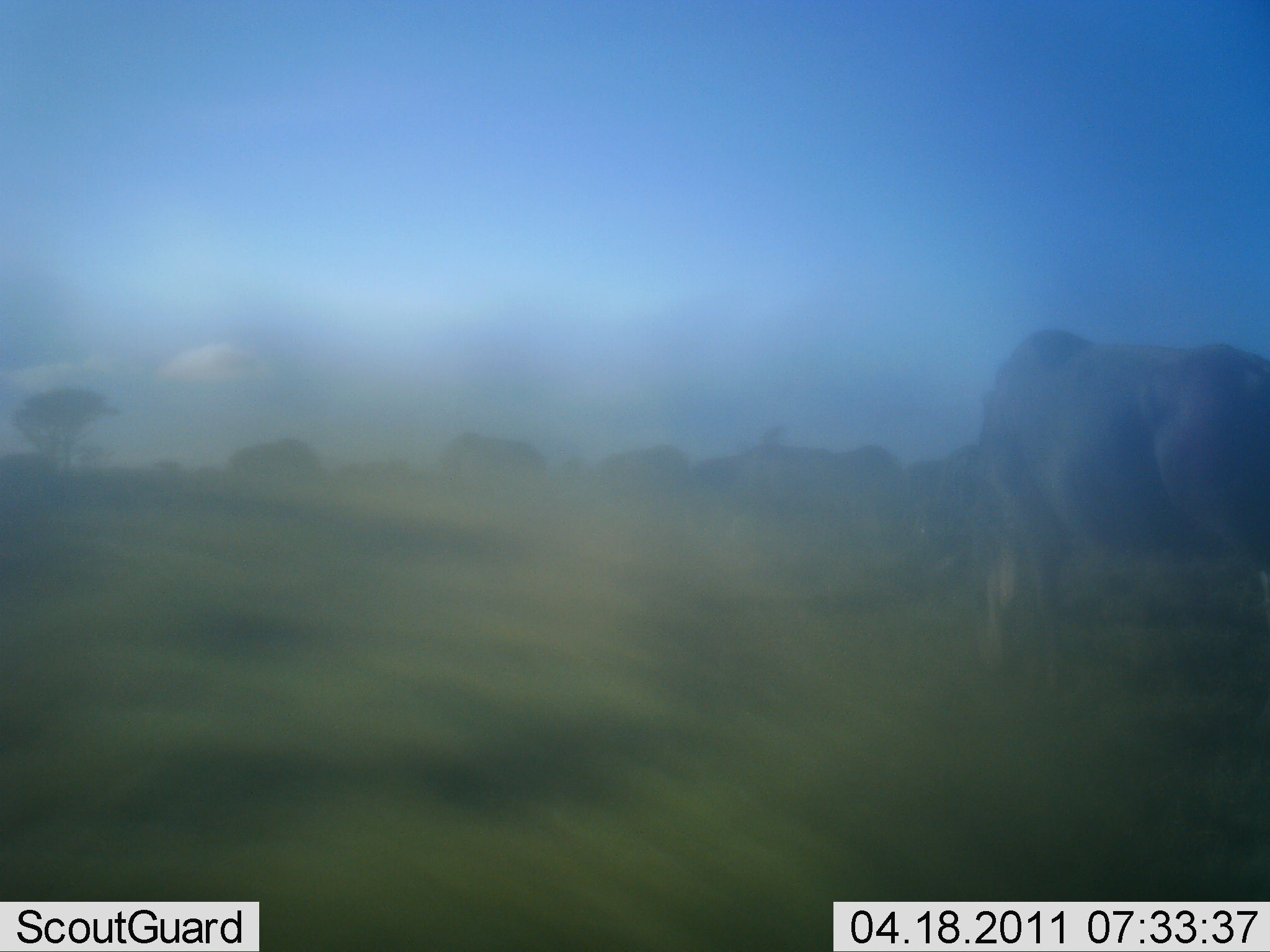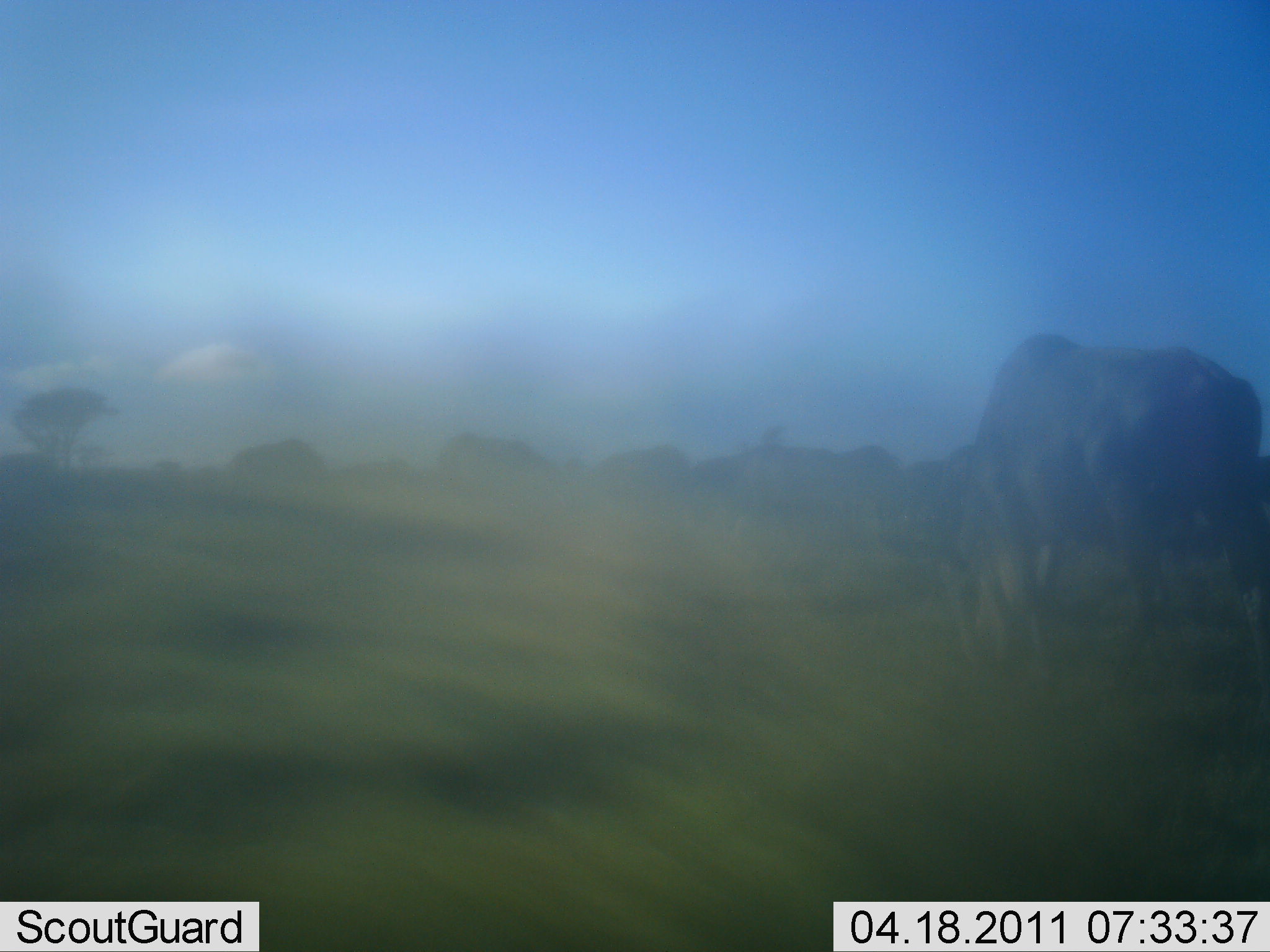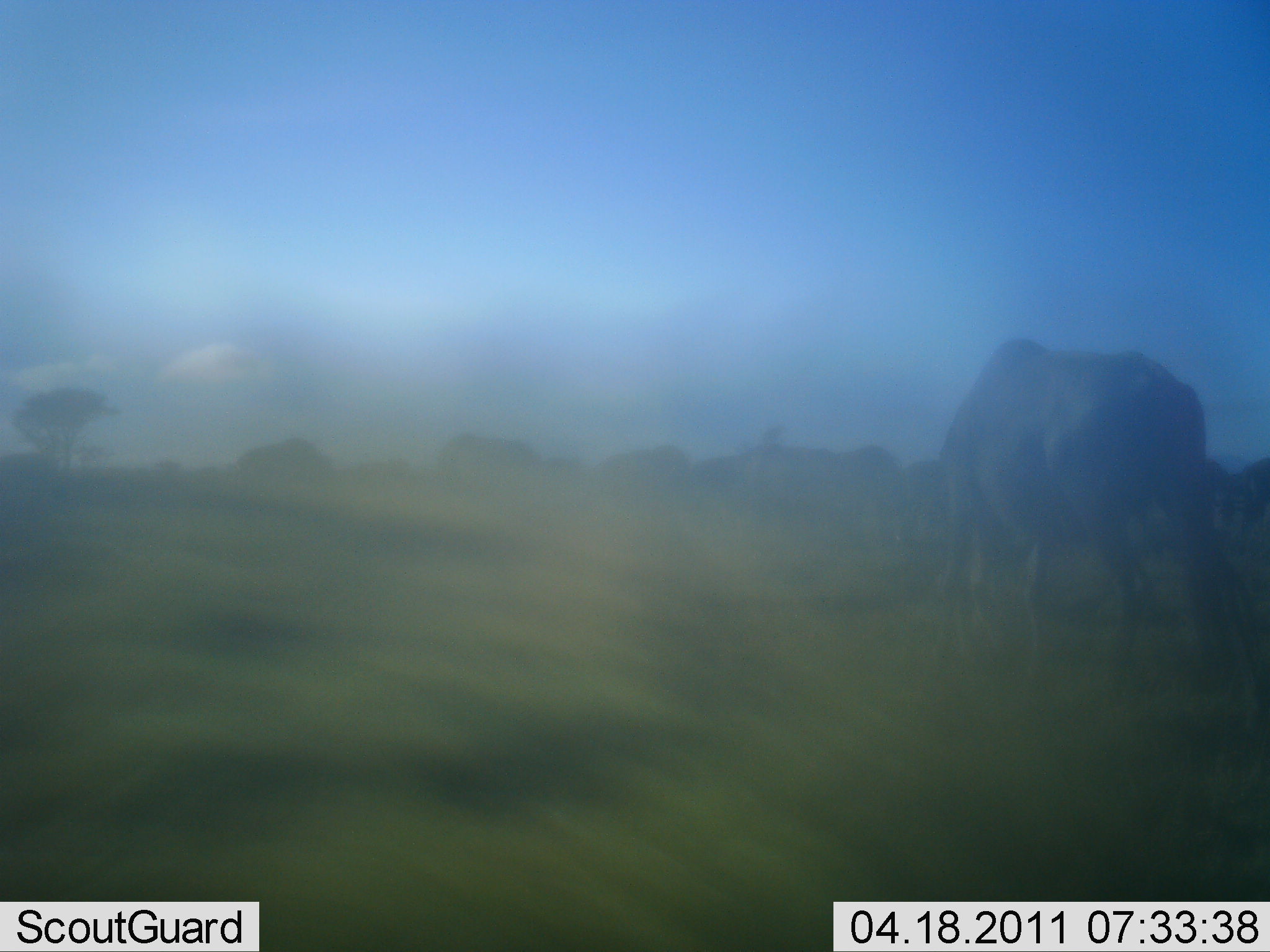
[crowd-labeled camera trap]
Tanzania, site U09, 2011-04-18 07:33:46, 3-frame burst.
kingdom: Animalia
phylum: Chordata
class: Mammalia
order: Artiodactyla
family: Bovidae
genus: Connochaetes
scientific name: Connochaetes taurinus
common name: blue wildebeest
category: wildebeest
Wildebeest (blue wildebeest) (Connochaetes taurinus), count 4. Behavior (volunteer vote fractions): standing 50%, resting 0%, moving 10%, interacting 0%. Young present (vote fraction): 0%. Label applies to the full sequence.